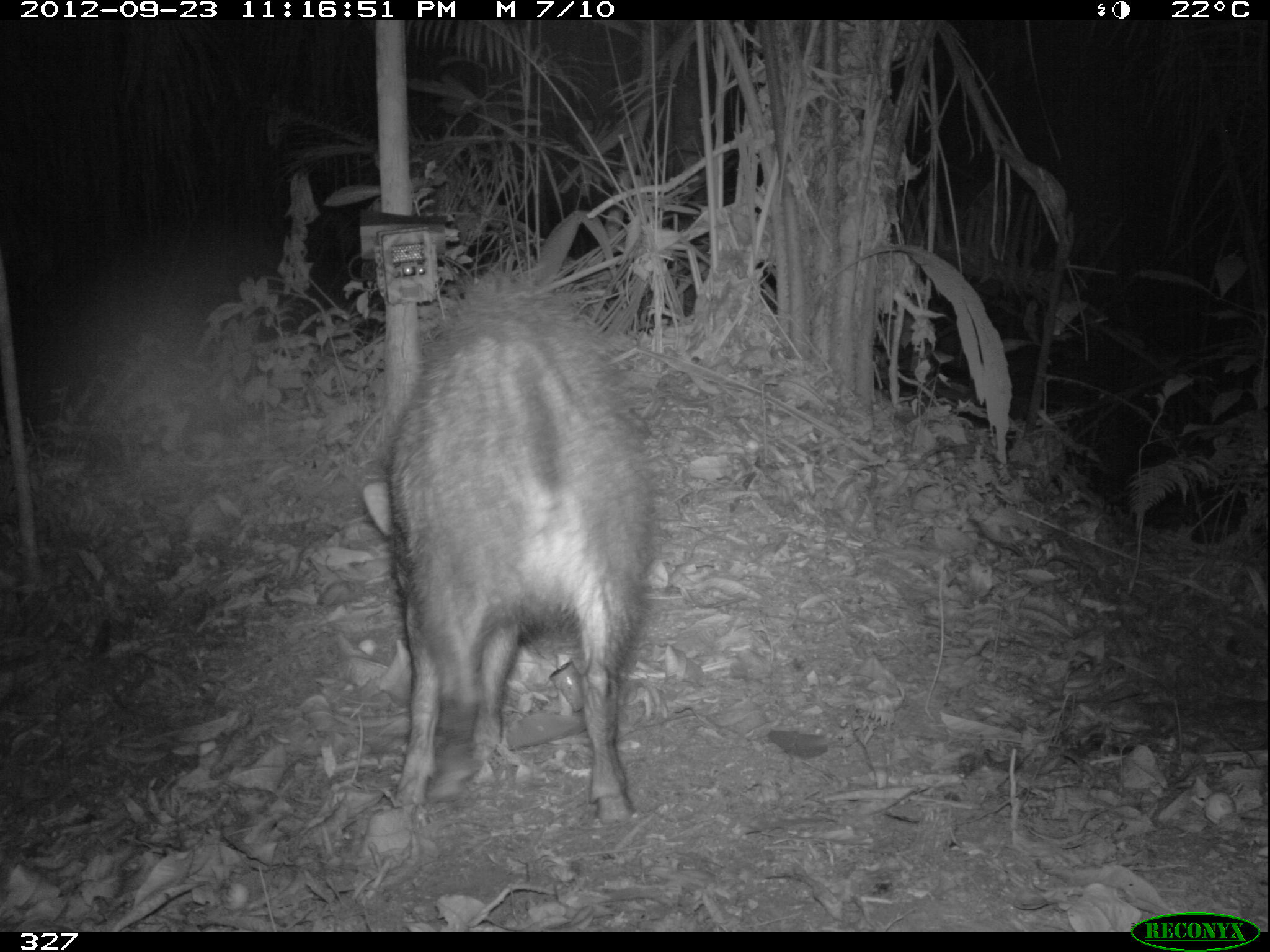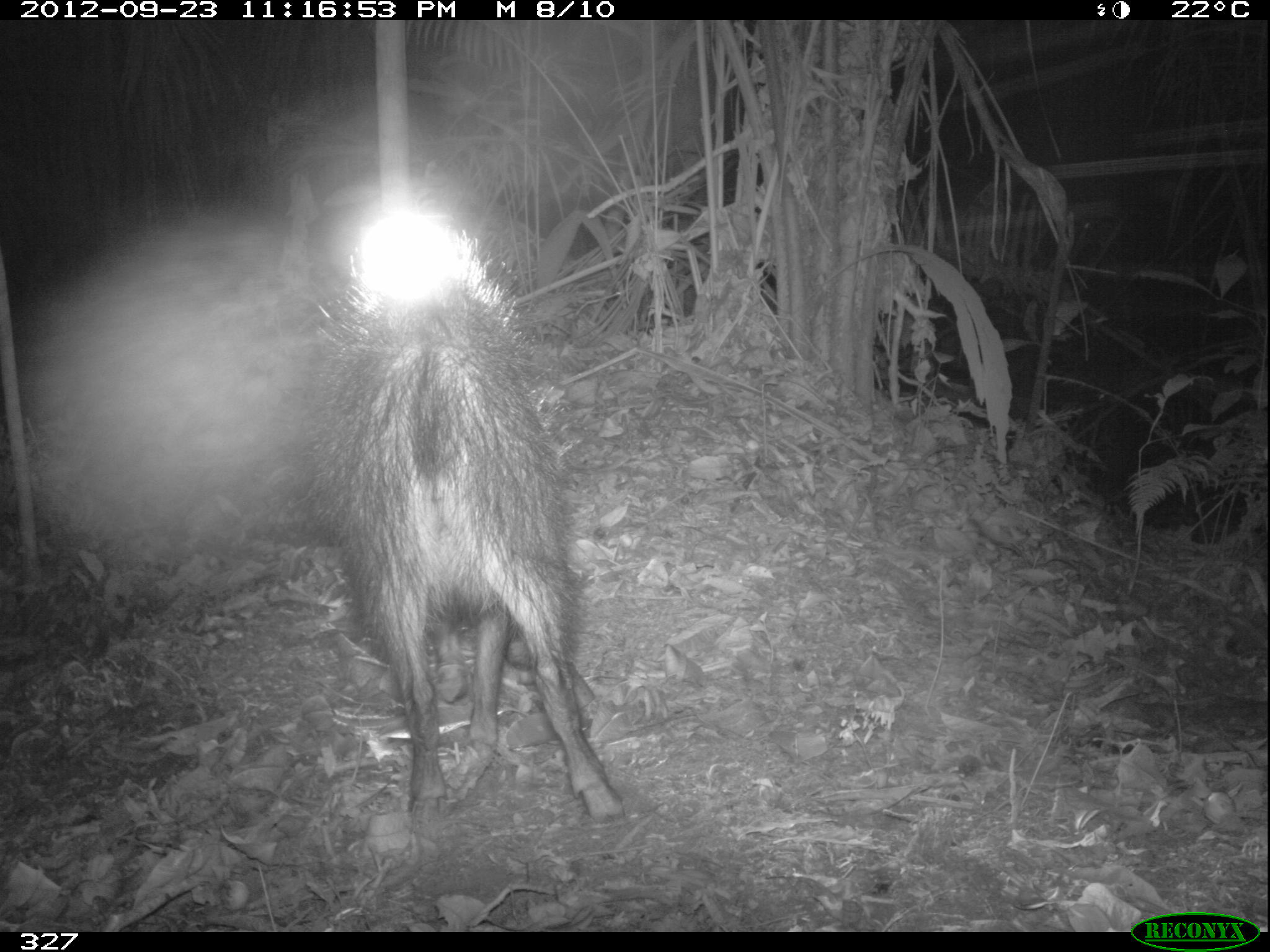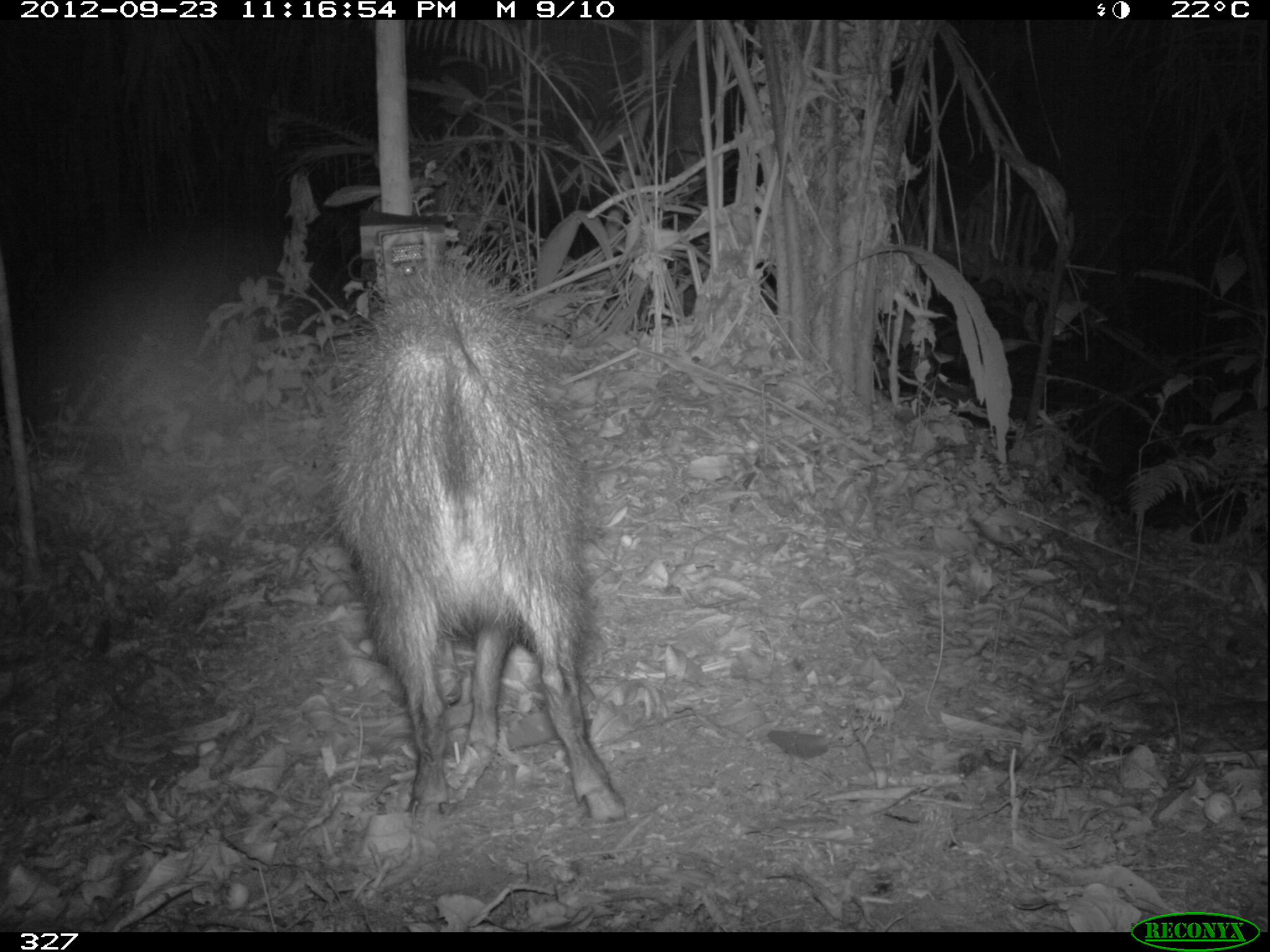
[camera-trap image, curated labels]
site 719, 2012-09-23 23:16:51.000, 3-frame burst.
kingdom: Animalia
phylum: Chordata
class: Mammalia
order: Artiodactyla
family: Tayassuidae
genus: Pecari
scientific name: Pecari tajacu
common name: collared peccary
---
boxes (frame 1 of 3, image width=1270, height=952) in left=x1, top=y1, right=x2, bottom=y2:
pecari tajacu: left=360, top=273, right=655, bottom=828